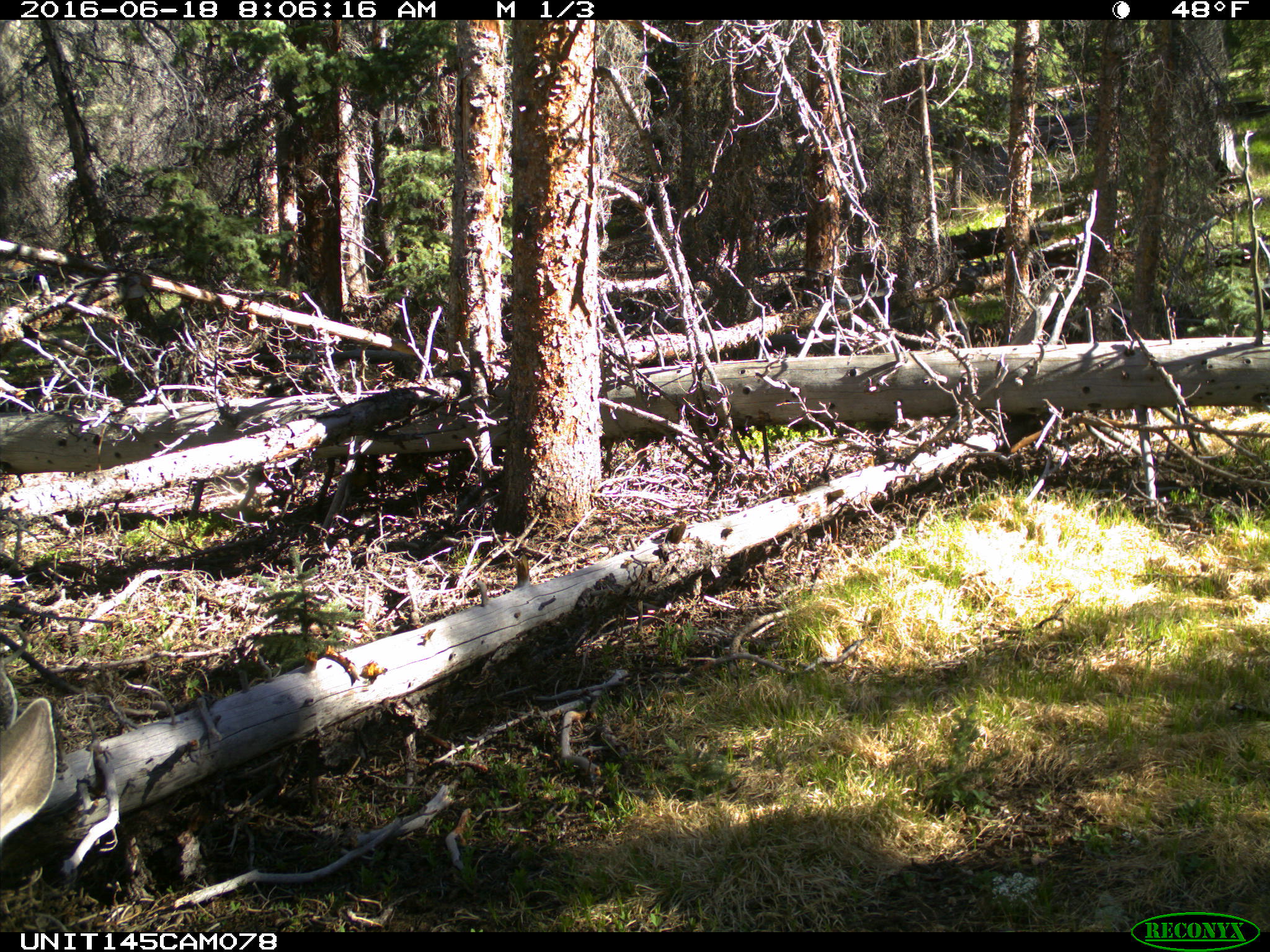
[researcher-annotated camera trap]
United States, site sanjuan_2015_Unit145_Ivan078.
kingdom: Animalia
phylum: Chordata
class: Mammalia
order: Artiodactyla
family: Cervidae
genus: Odocoileus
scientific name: Odocoileus hemionus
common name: mule deer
Odocoileus hemionus (mule deer).